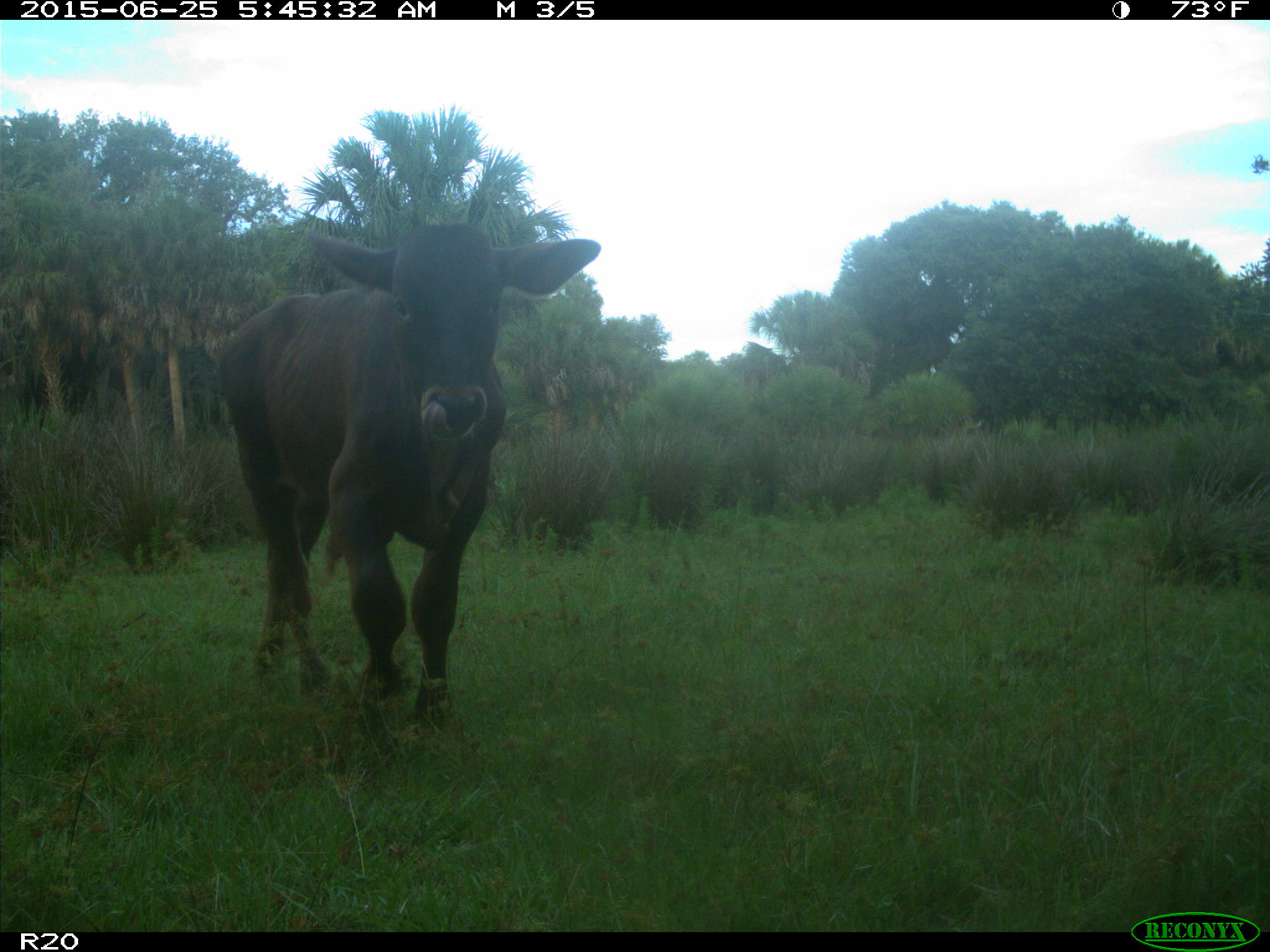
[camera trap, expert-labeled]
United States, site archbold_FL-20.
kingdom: Animalia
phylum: Chordata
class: Mammalia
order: Artiodactyla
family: Bovidae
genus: Bos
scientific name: Bos taurus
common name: domestic cow